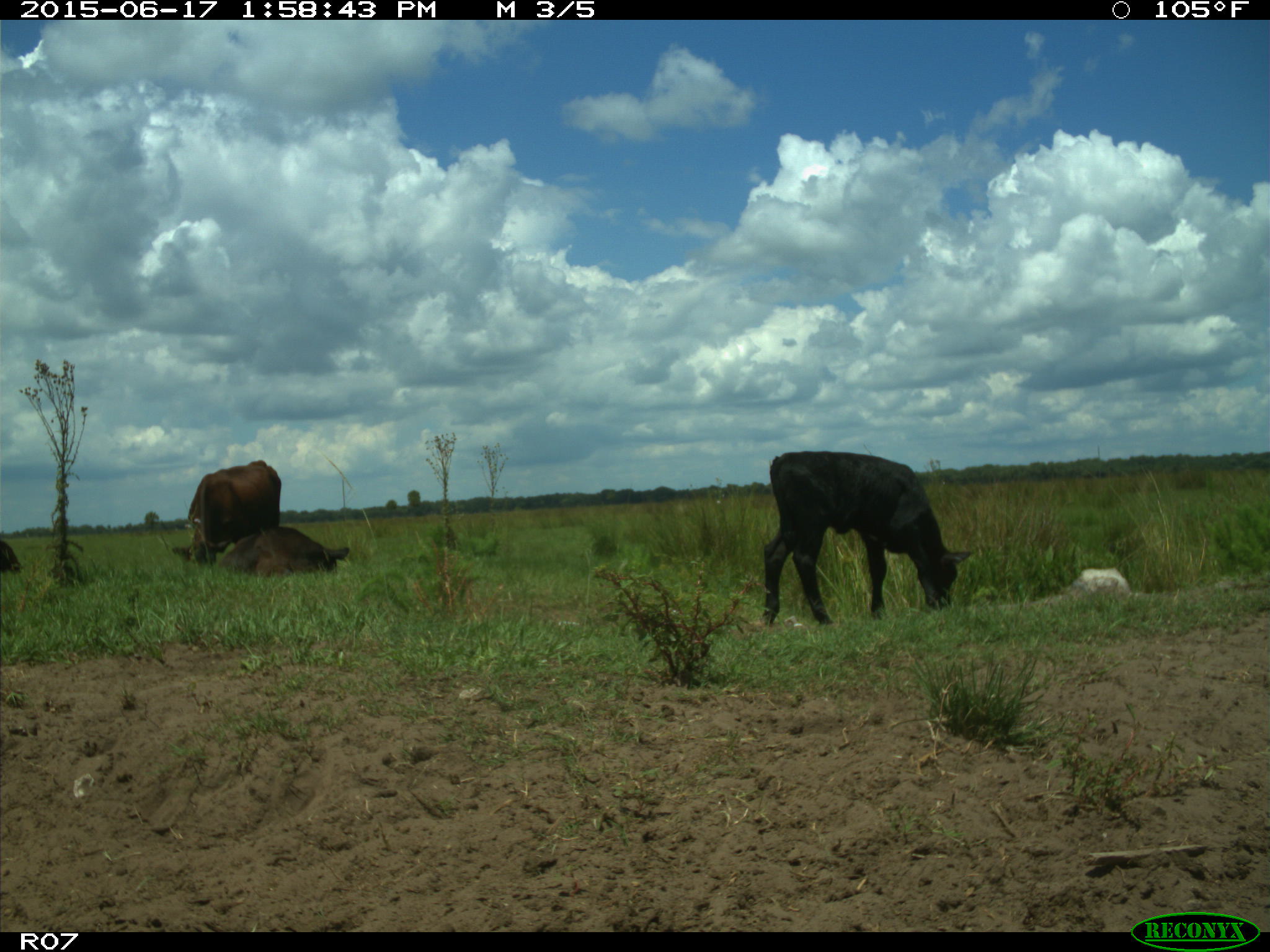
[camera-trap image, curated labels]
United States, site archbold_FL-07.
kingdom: Animalia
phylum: Chordata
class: Mammalia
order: Artiodactyla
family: Bovidae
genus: Bos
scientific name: Bos taurus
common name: domestic cow